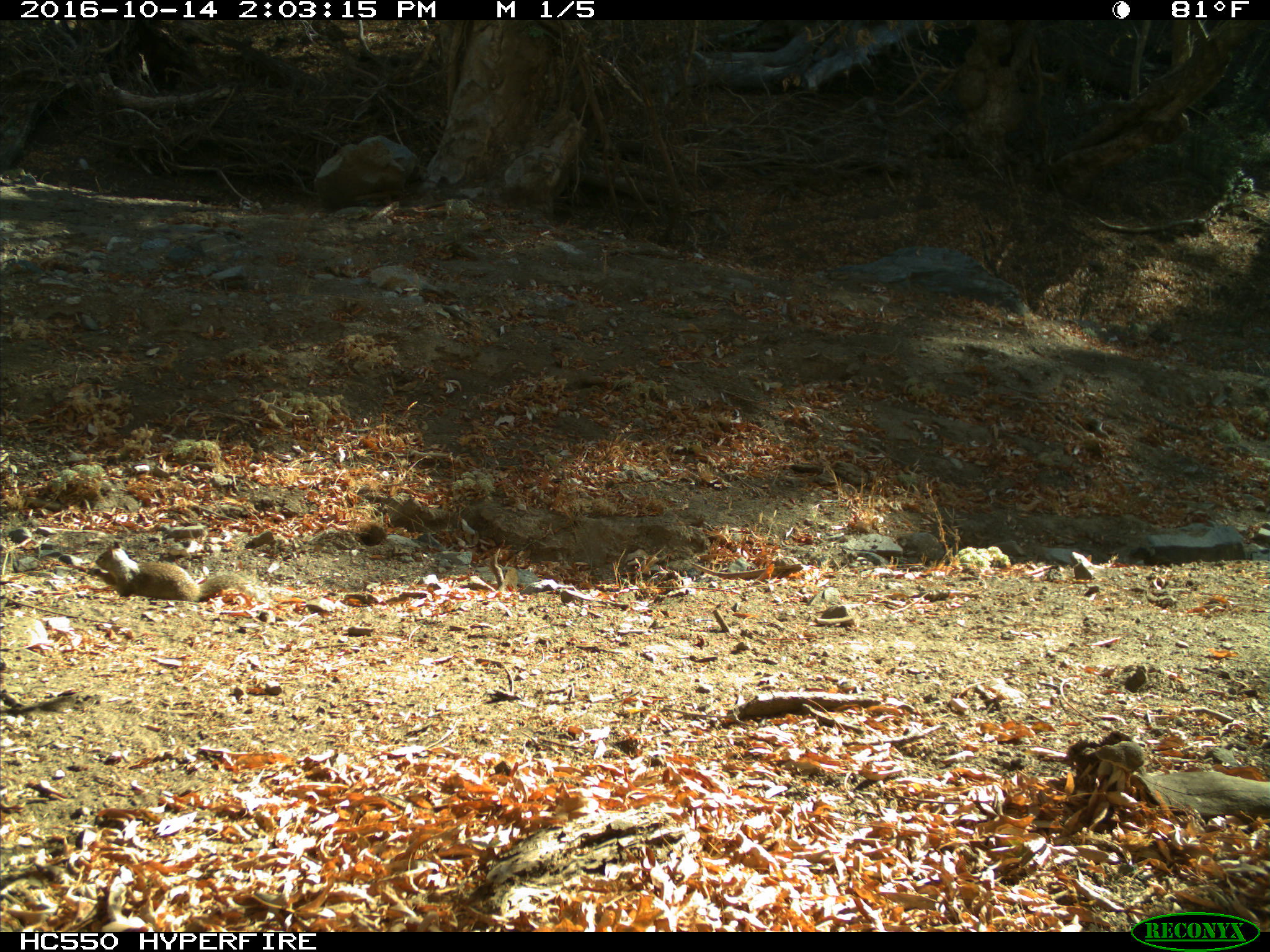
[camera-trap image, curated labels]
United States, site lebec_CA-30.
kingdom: Animalia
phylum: Chordata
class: Mammalia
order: Rodentia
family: Sciuridae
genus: Otospermophilus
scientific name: Otospermophilus beecheyi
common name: california ground squirrel